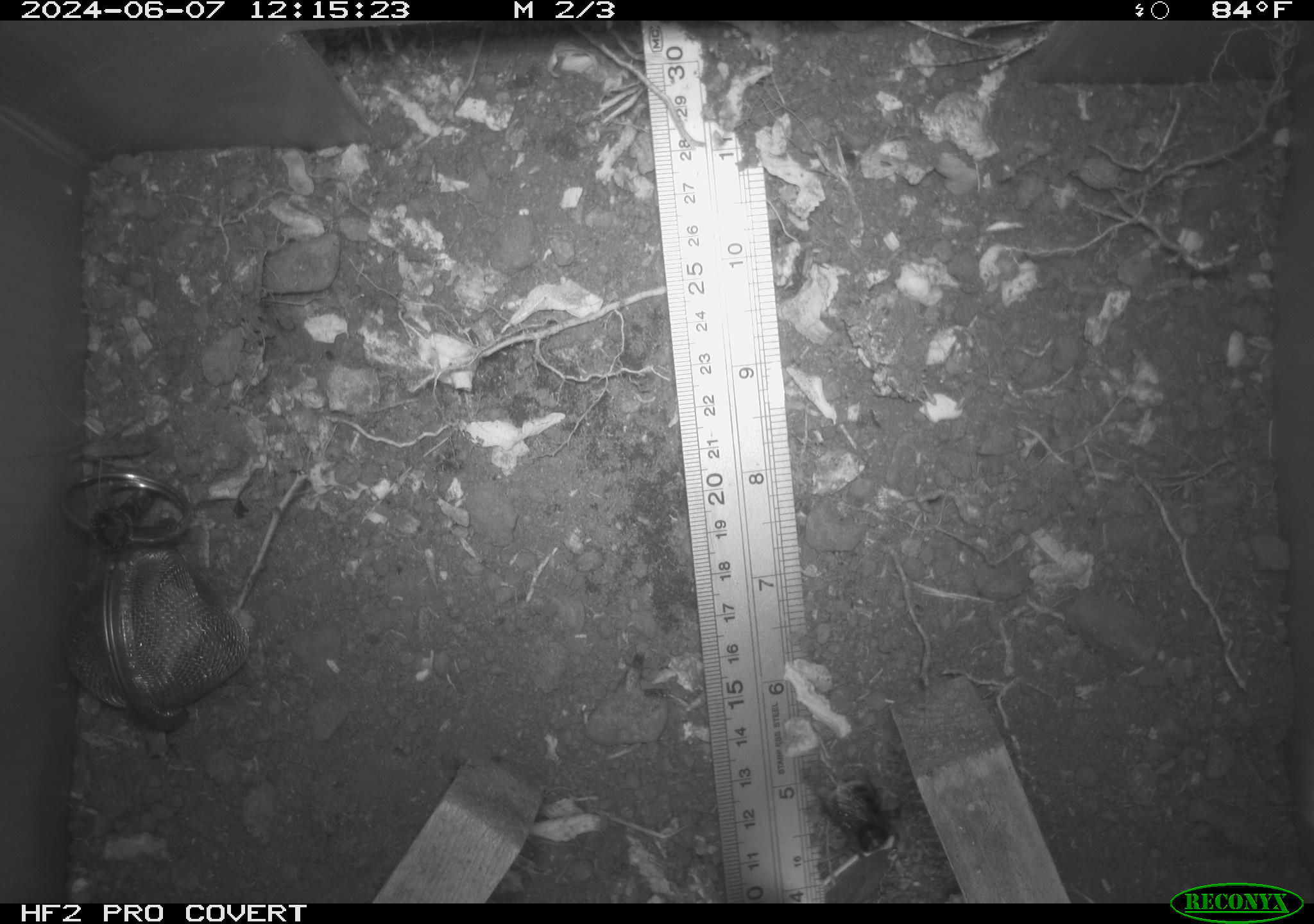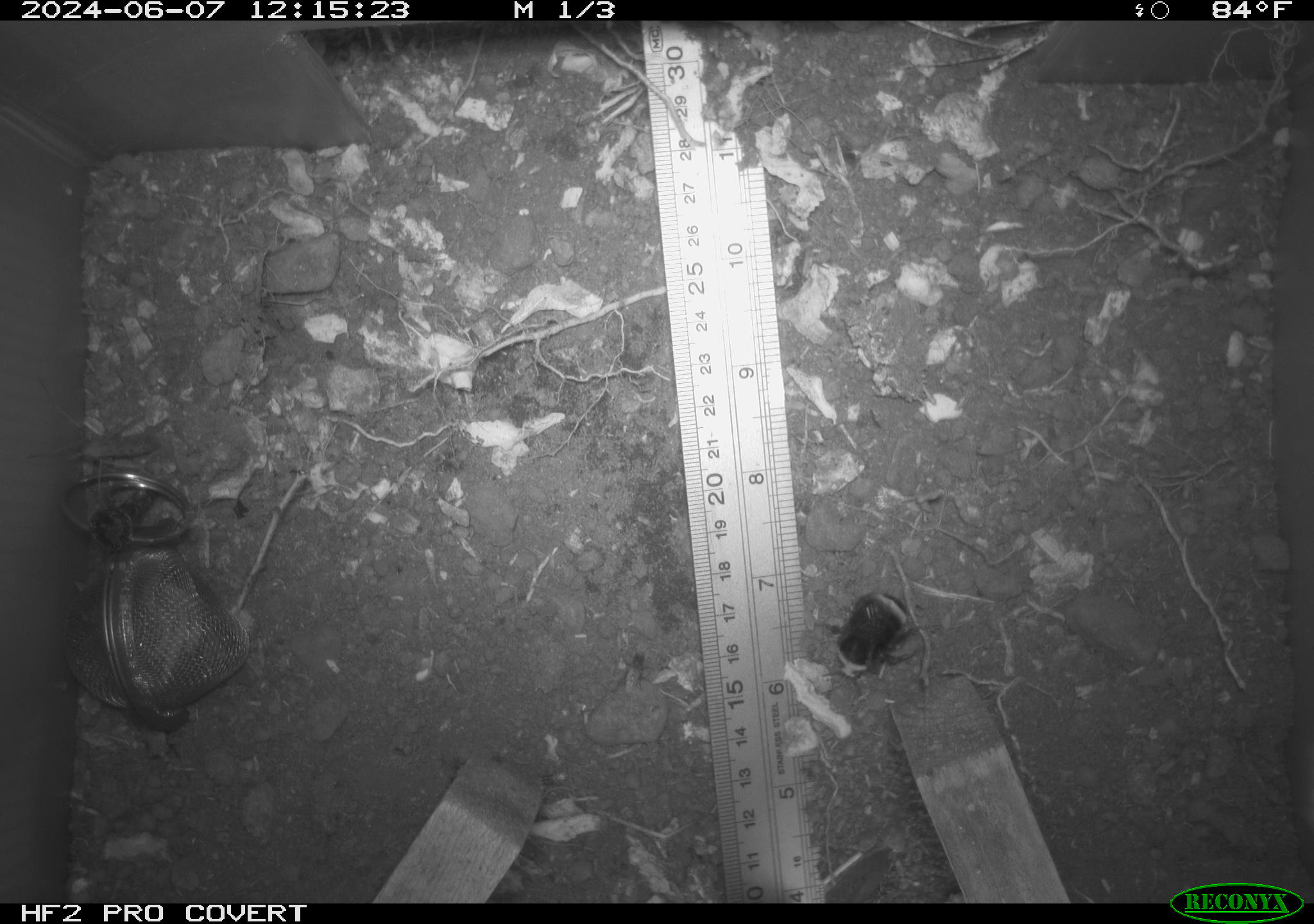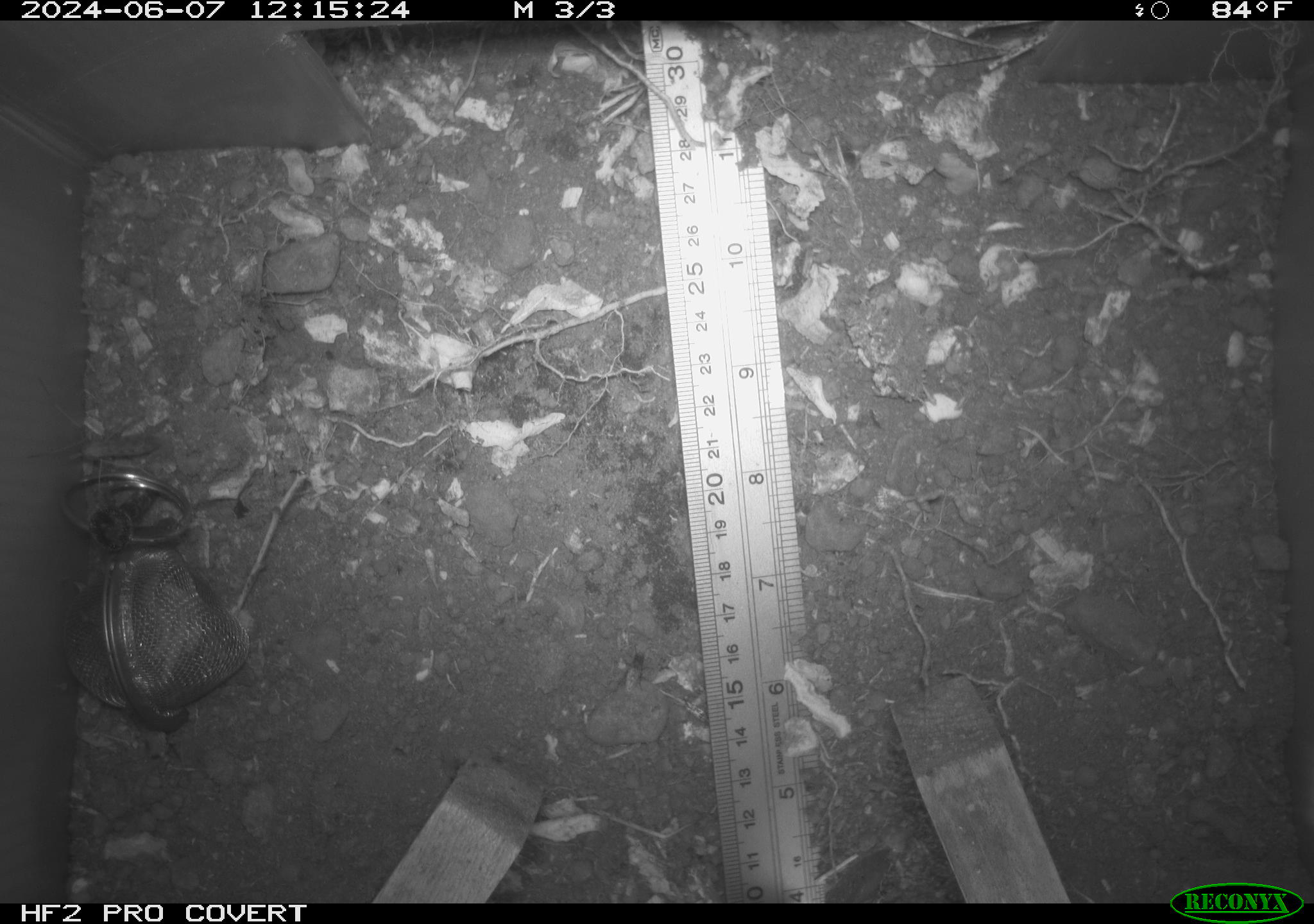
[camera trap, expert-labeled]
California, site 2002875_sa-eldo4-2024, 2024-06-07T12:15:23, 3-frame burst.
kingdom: Animalia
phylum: Arthropoda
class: Insecta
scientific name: Insecta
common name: insect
Insect (Insecta).